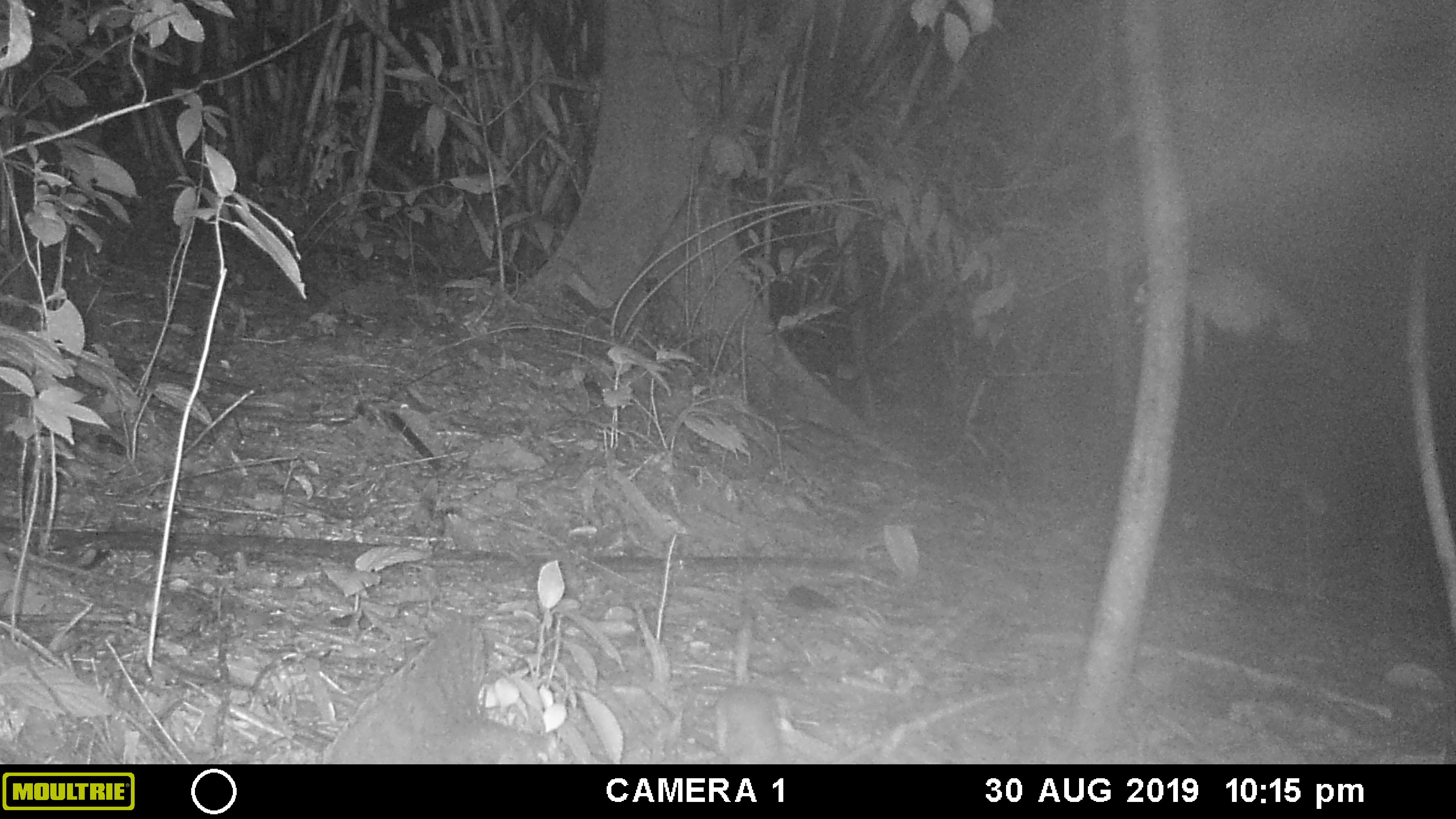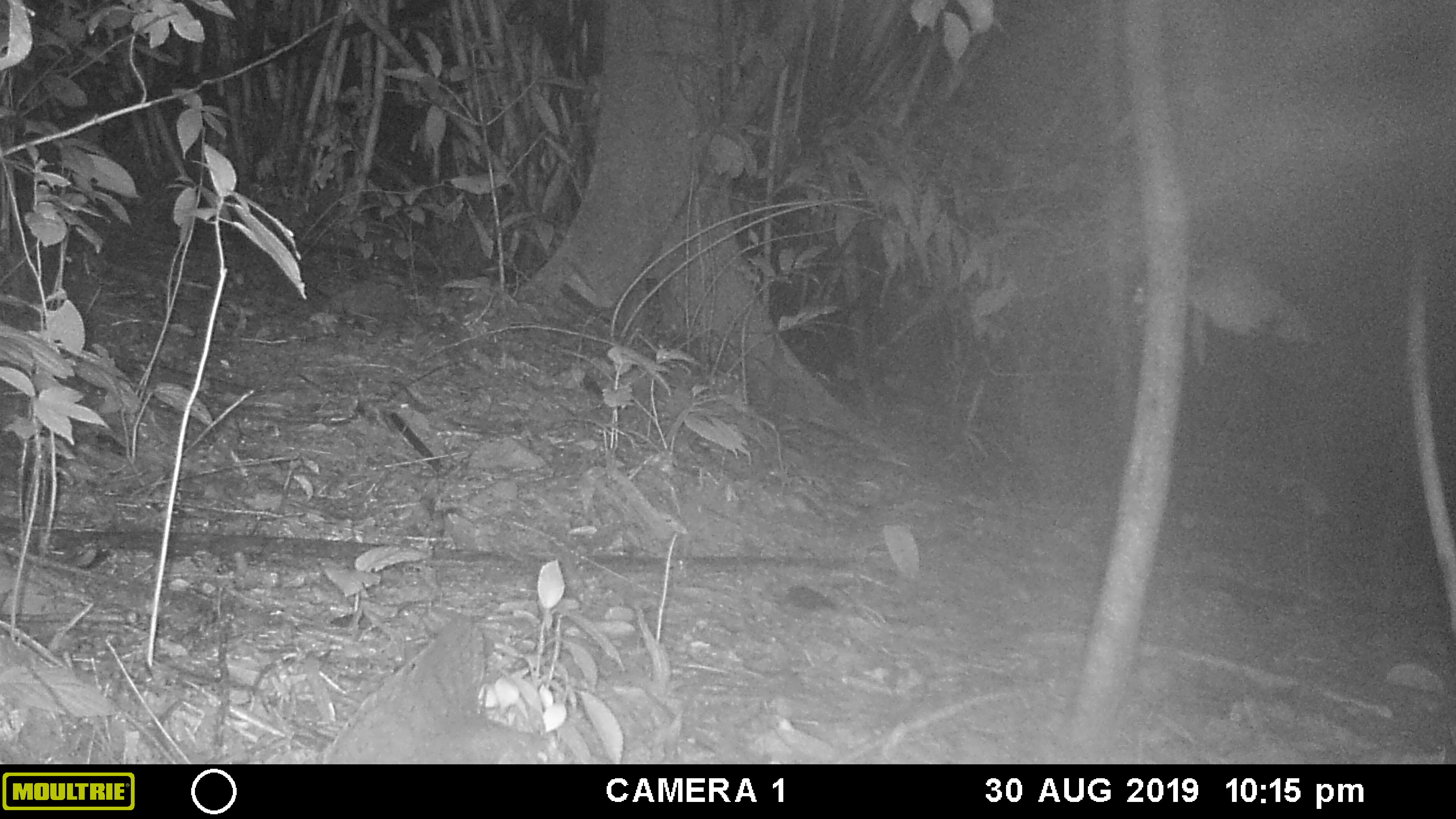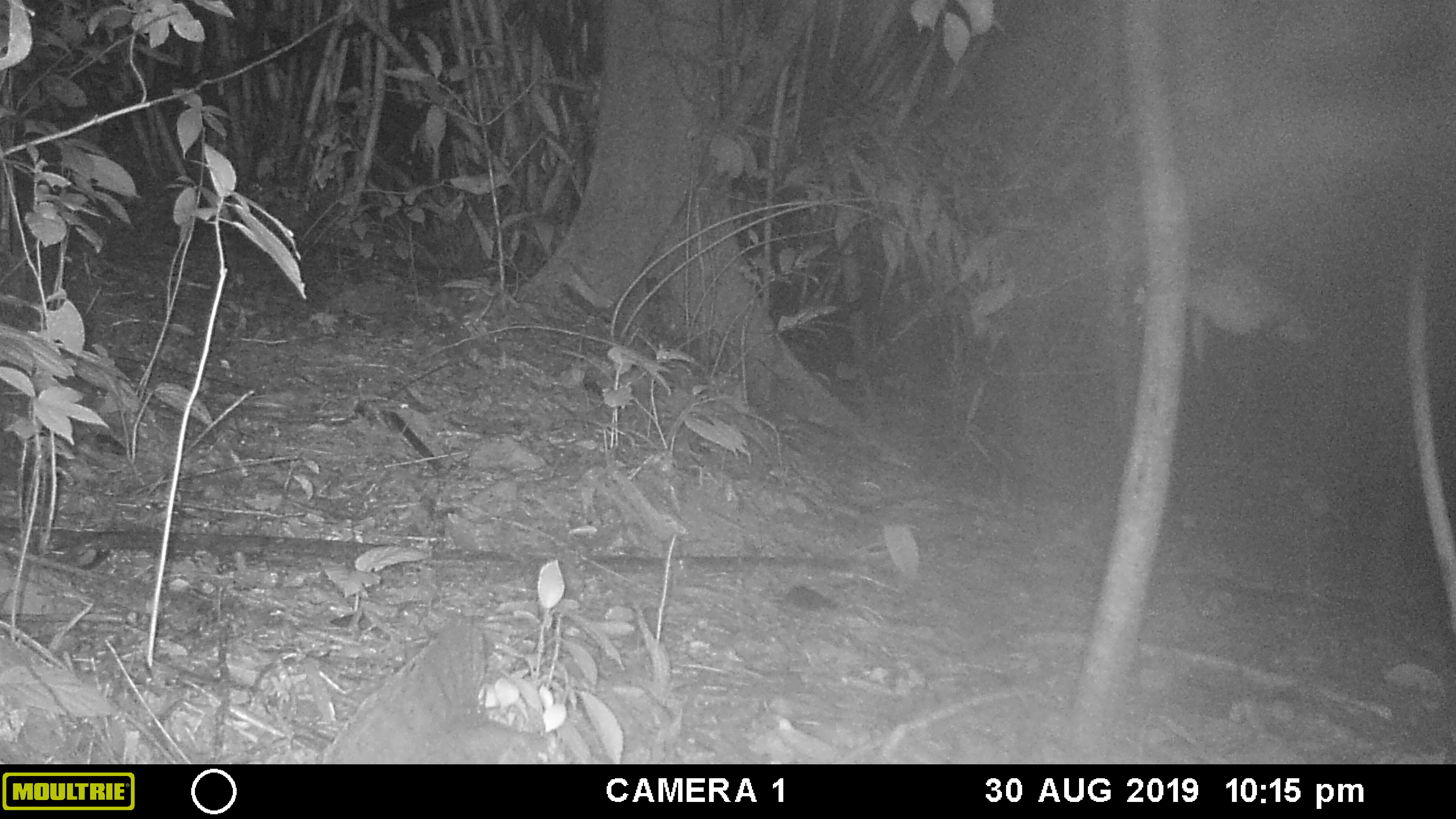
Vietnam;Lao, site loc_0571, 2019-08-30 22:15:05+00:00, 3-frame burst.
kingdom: Animalia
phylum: Chordata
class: Mammalia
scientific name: Mammalia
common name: mammal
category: unidentified small mammal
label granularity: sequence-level